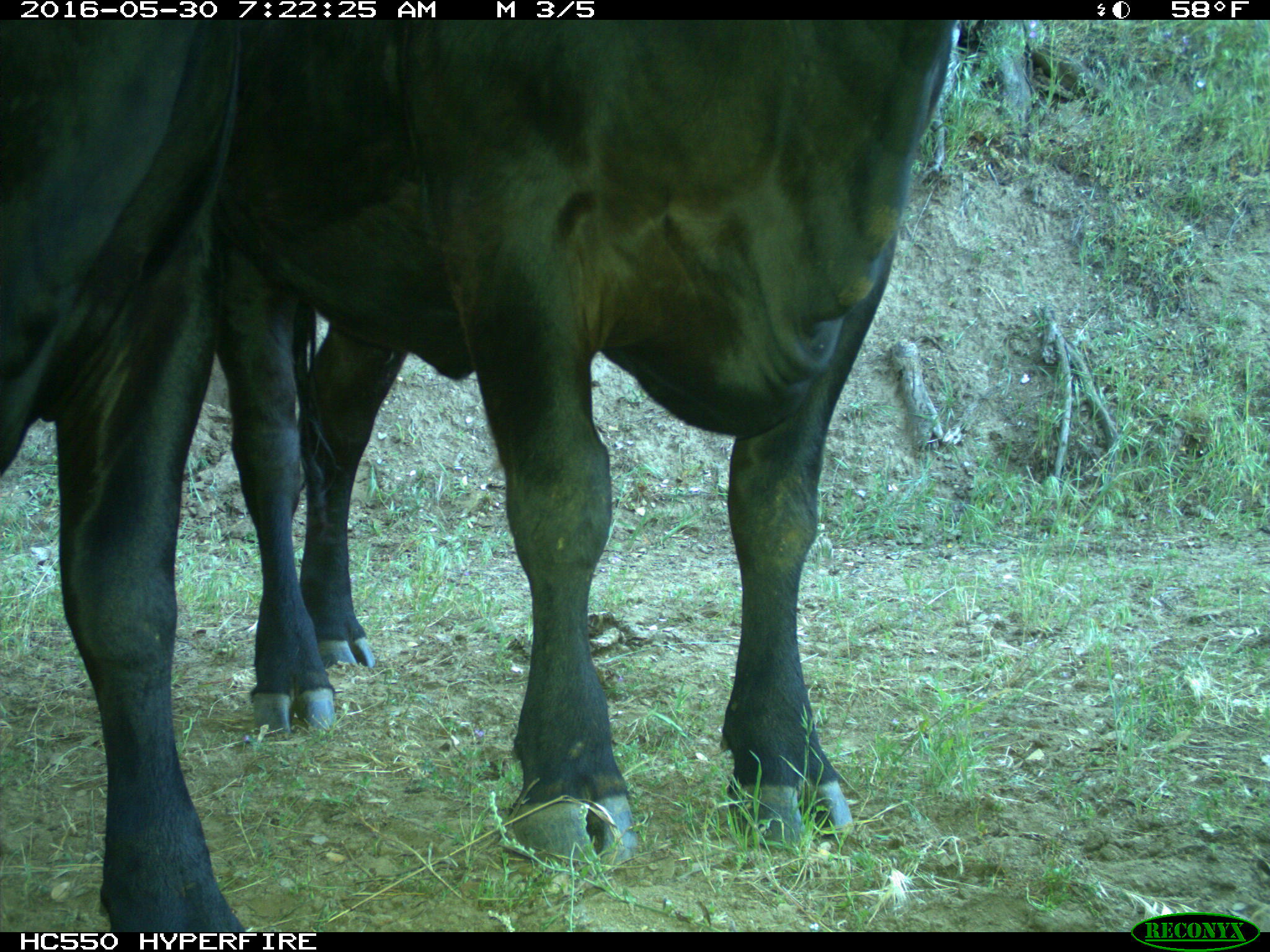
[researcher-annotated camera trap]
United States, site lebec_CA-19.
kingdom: Animalia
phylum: Chordata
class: Mammalia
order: Artiodactyla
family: Bovidae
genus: Bos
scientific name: Bos taurus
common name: domestic cow